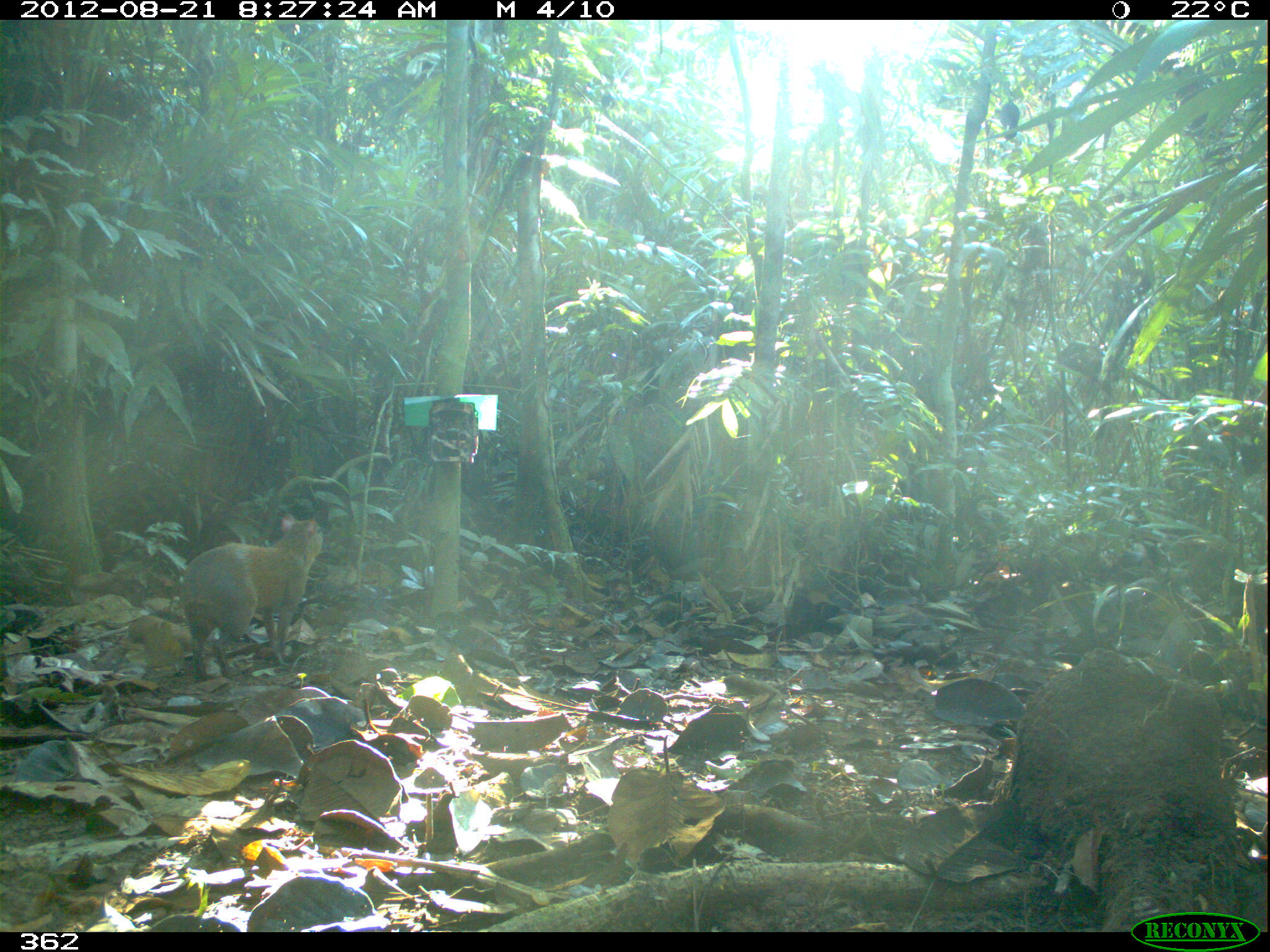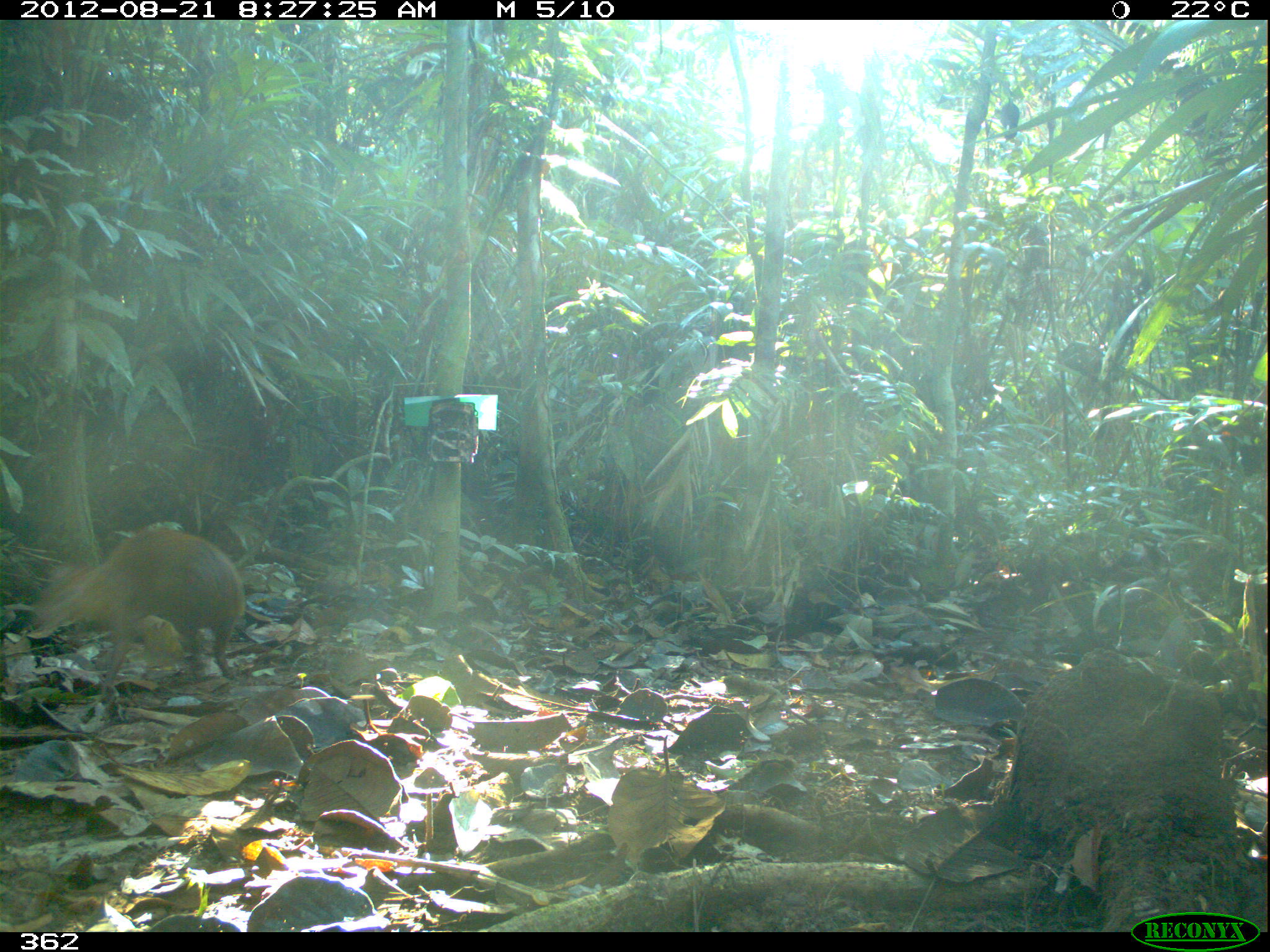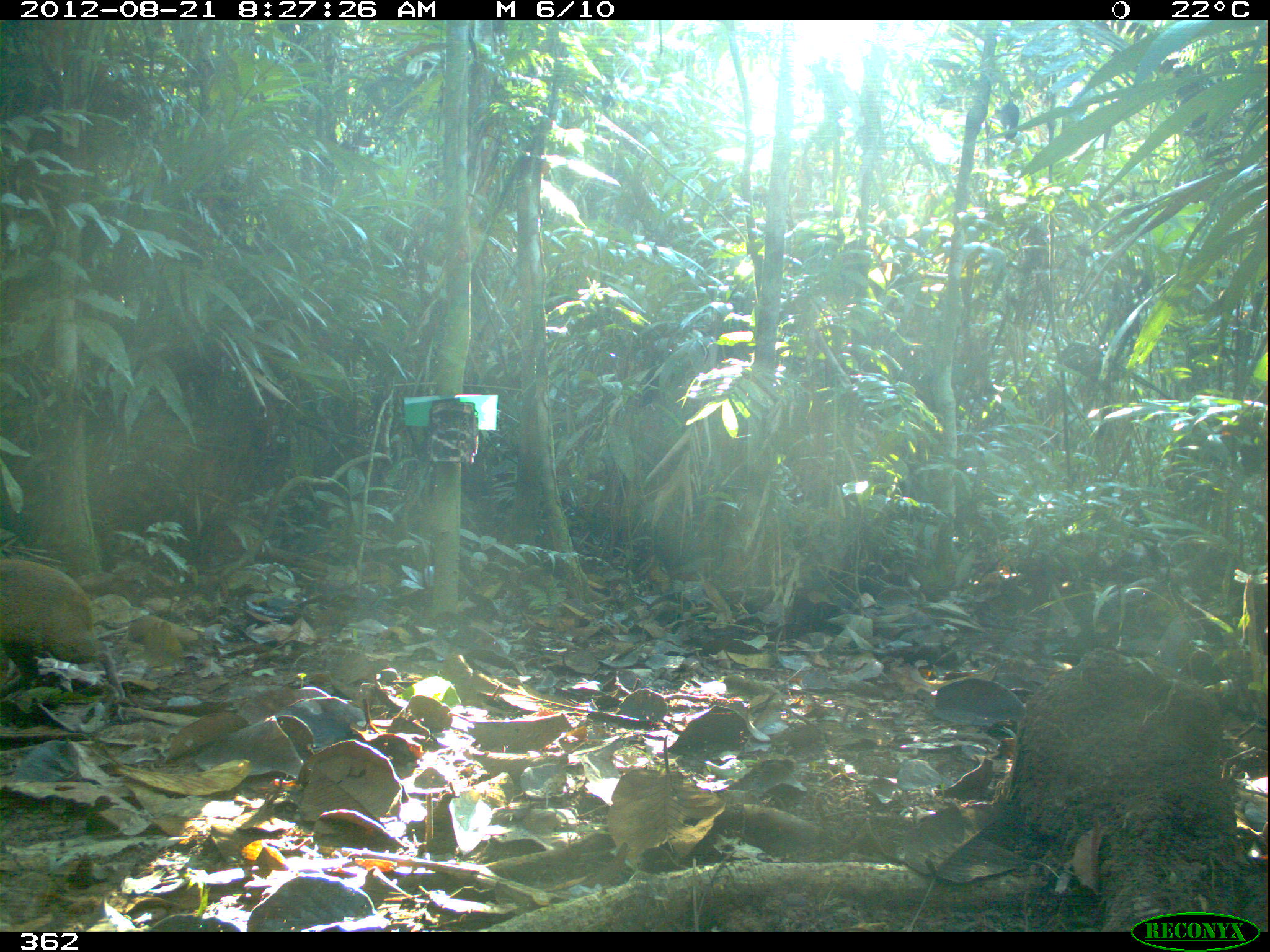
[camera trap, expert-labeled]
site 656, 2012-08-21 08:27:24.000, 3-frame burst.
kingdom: Animalia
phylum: Chordata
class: Mammalia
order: Rodentia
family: Dasyproctidae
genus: Dasyprocta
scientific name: Dasyprocta punctata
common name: central american agouti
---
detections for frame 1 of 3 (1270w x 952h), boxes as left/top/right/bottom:
dasyprocta punctata: 180/511/323/679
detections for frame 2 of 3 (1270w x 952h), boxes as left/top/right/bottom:
dasyprocta punctata: 30/527/245/700